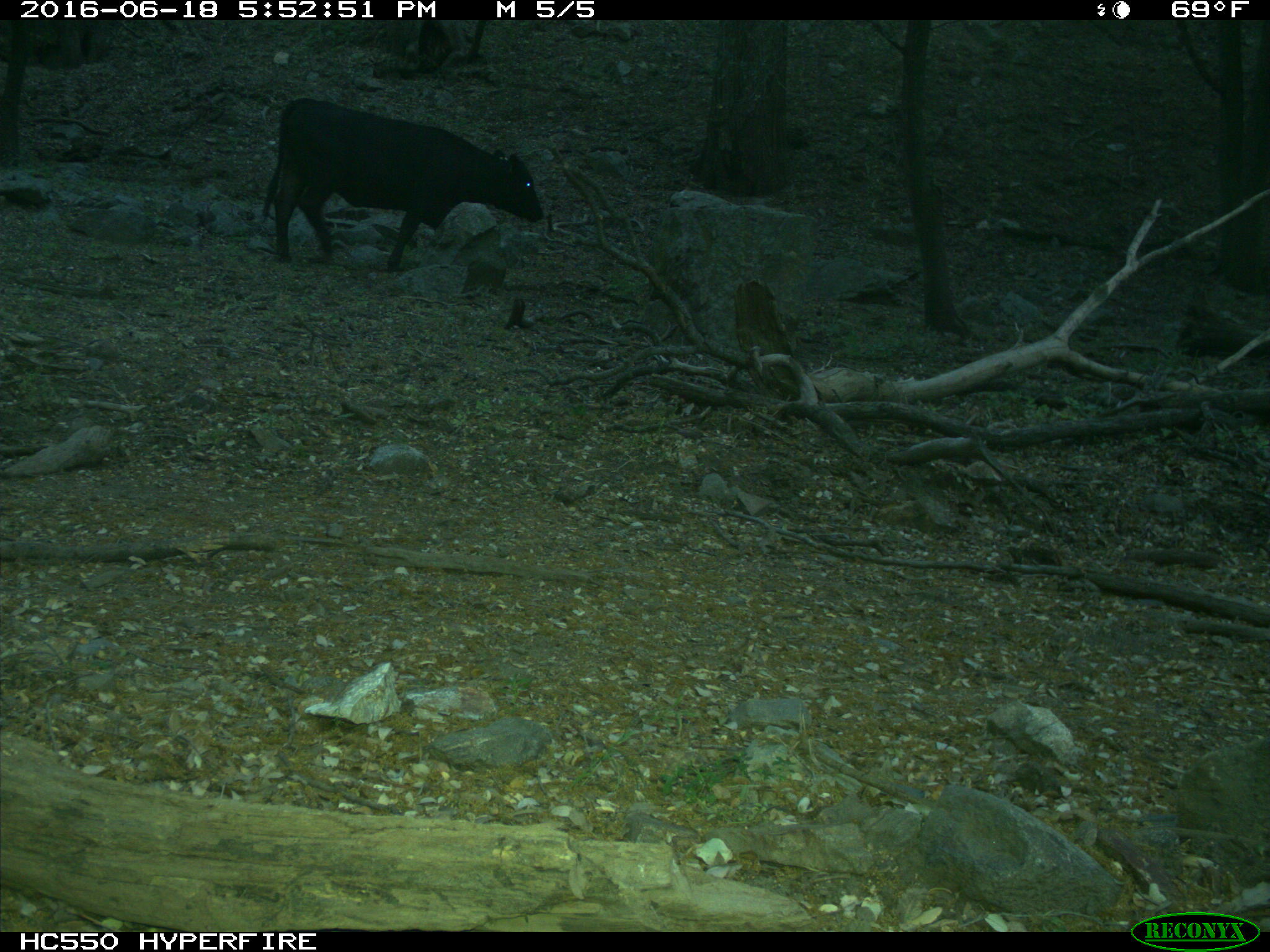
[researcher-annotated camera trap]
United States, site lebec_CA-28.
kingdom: Animalia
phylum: Chordata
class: Mammalia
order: Artiodactyla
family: Bovidae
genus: Bos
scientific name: Bos taurus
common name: domestic cow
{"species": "Bos taurus (domestic cow)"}